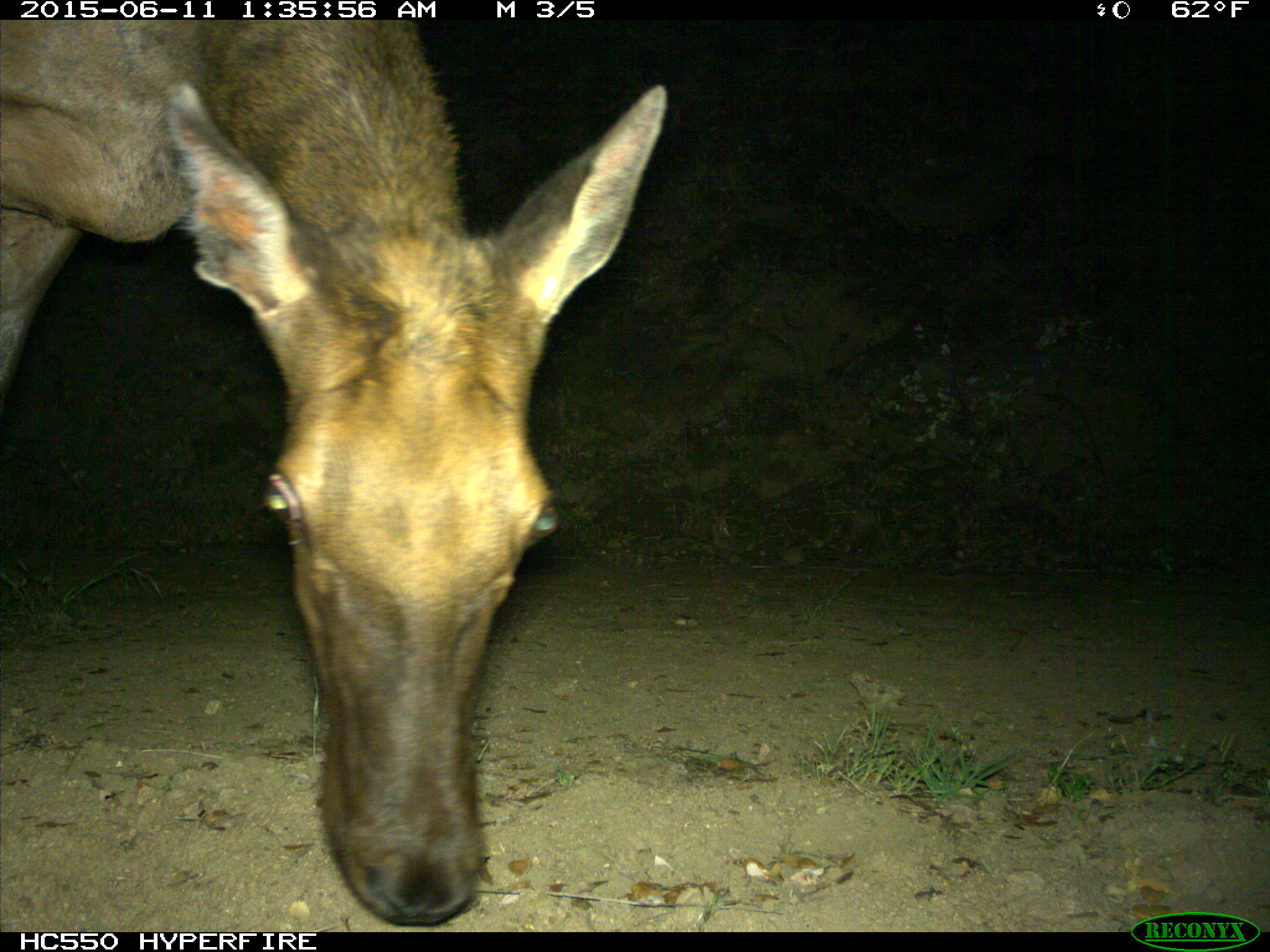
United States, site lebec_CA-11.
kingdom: Animalia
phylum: Chordata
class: Mammalia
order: Artiodactyla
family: Cervidae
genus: Cervus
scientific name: Cervus canadensis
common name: elk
Cervus canadensis (elk).